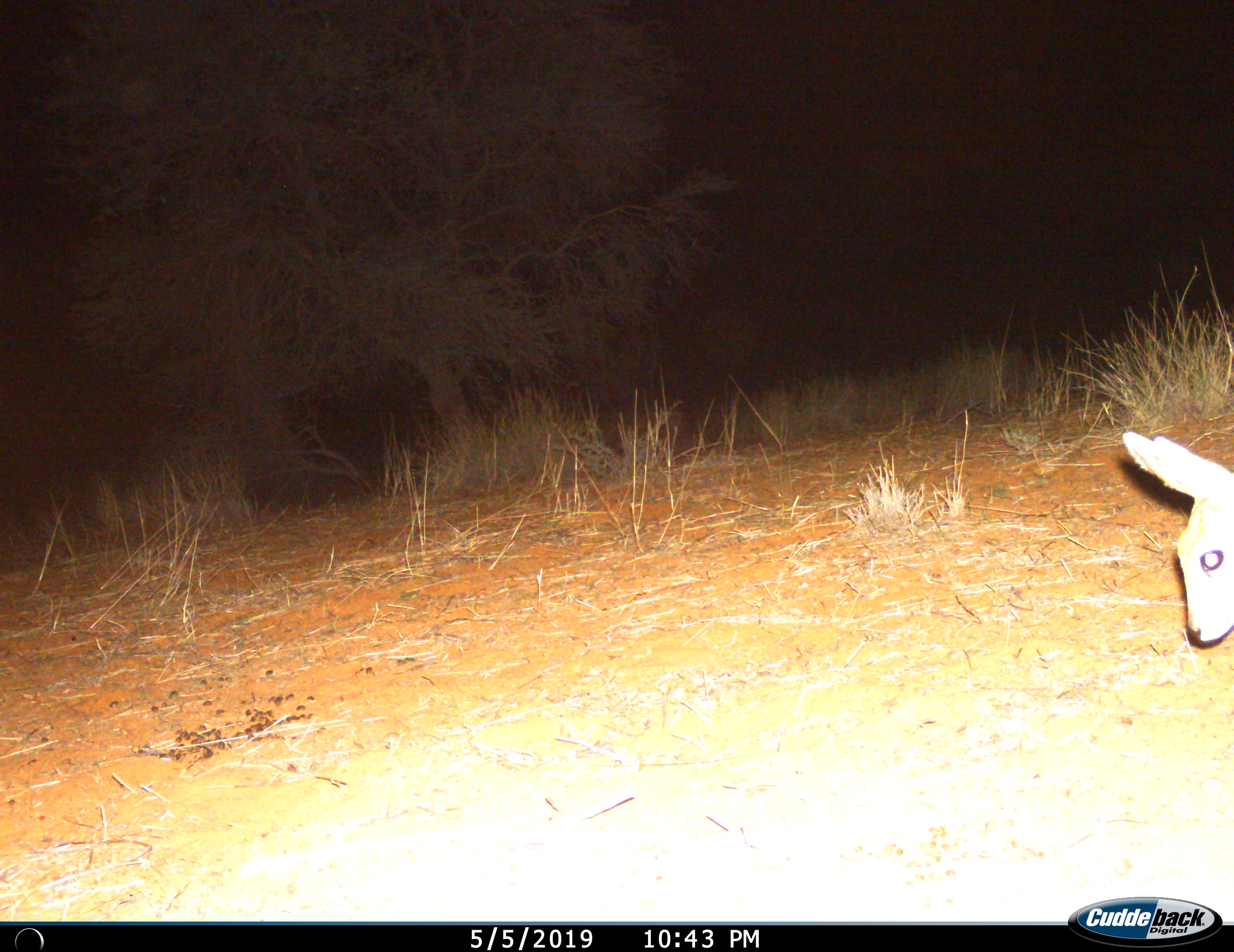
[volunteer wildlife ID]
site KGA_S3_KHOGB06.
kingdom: Animalia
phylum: Chordata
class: Mammalia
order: Artiodactyla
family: Bovidae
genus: Raphicerus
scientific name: Raphicerus campestris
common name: steenbok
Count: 1.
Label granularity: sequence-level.